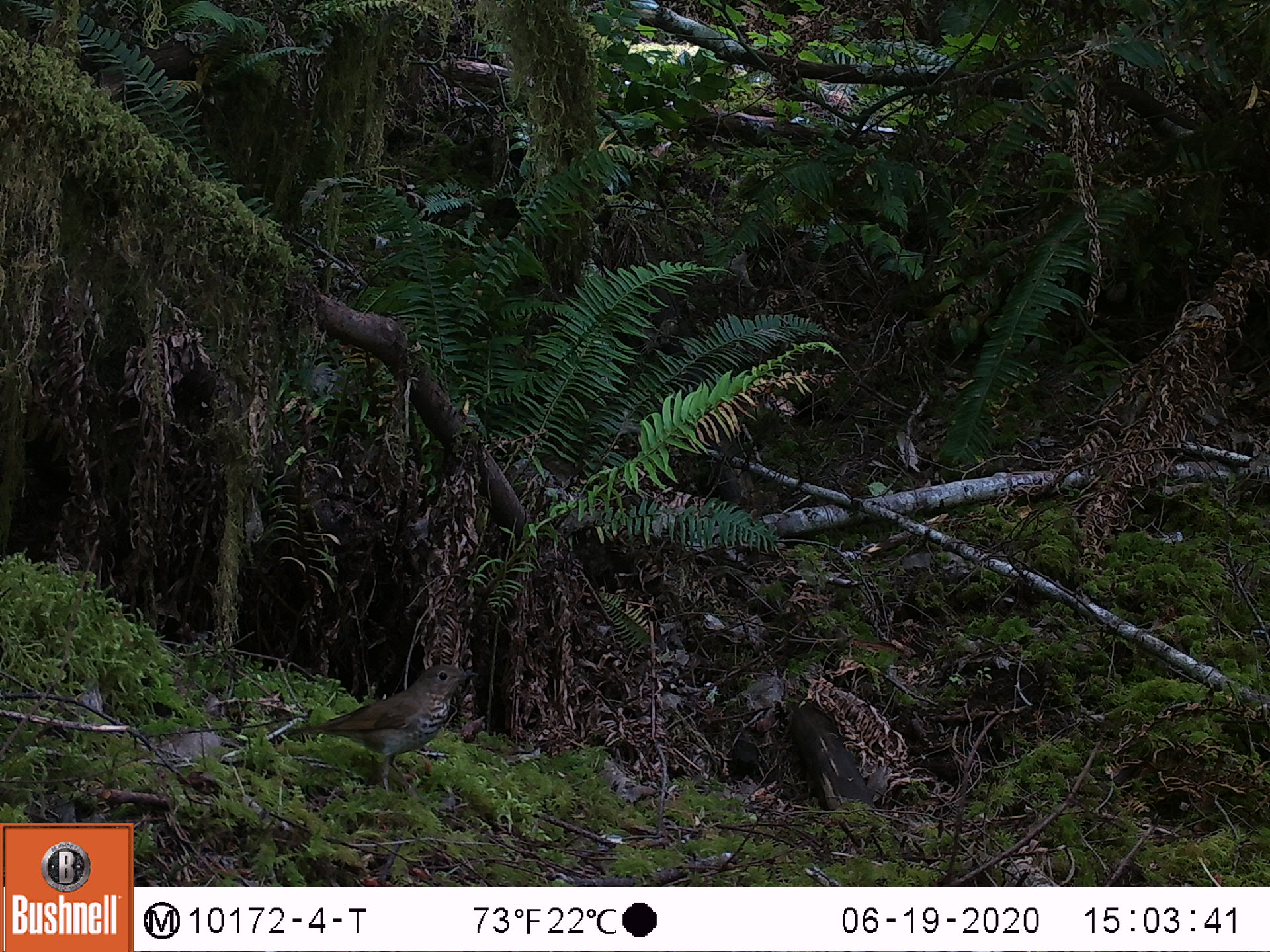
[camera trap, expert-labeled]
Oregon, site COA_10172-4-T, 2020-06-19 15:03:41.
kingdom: Animalia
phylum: Chordata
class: Aves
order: Passeriformes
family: Turdidae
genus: Catharus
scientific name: Catharus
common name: brown thrushes and nightingale-thrushes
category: catharus species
Catharus species (brown thrushes and nightingale-thrushes) (Catharus).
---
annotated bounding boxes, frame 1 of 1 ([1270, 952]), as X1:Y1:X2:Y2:
catharus species: 274:640:505:806